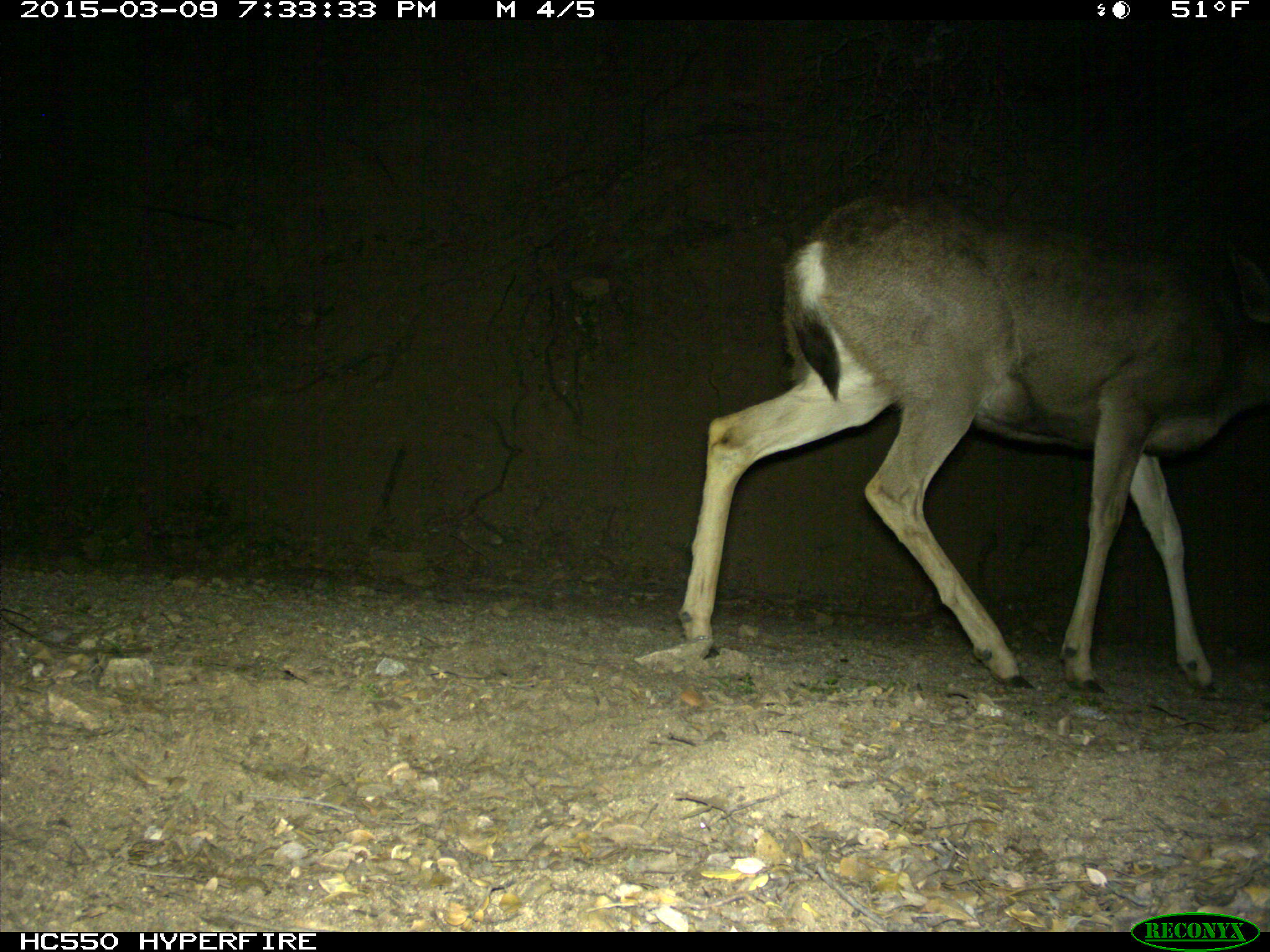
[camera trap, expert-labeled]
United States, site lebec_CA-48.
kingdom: Animalia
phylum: Chordata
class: Mammalia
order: Artiodactyla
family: Cervidae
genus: Odocoileus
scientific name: Odocoileus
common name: deer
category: unidentified deer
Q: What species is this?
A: Unidentified deer (deer) (Odocoileus).